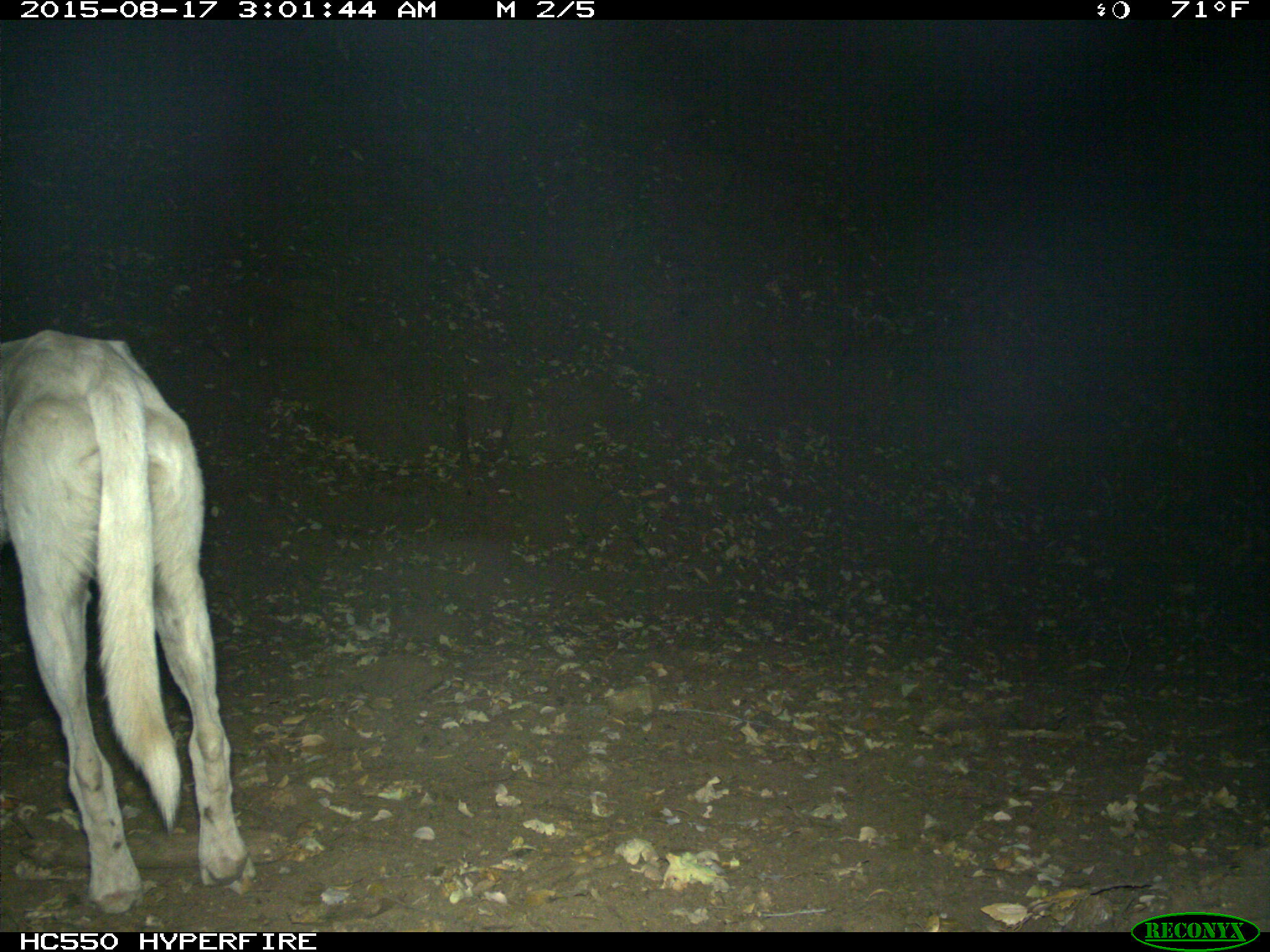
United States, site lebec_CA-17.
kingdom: Animalia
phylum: Chordata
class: Mammalia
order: Carnivora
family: Canidae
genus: Canis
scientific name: Canis familiaris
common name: domestic dog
Canis familiaris (domestic dog).